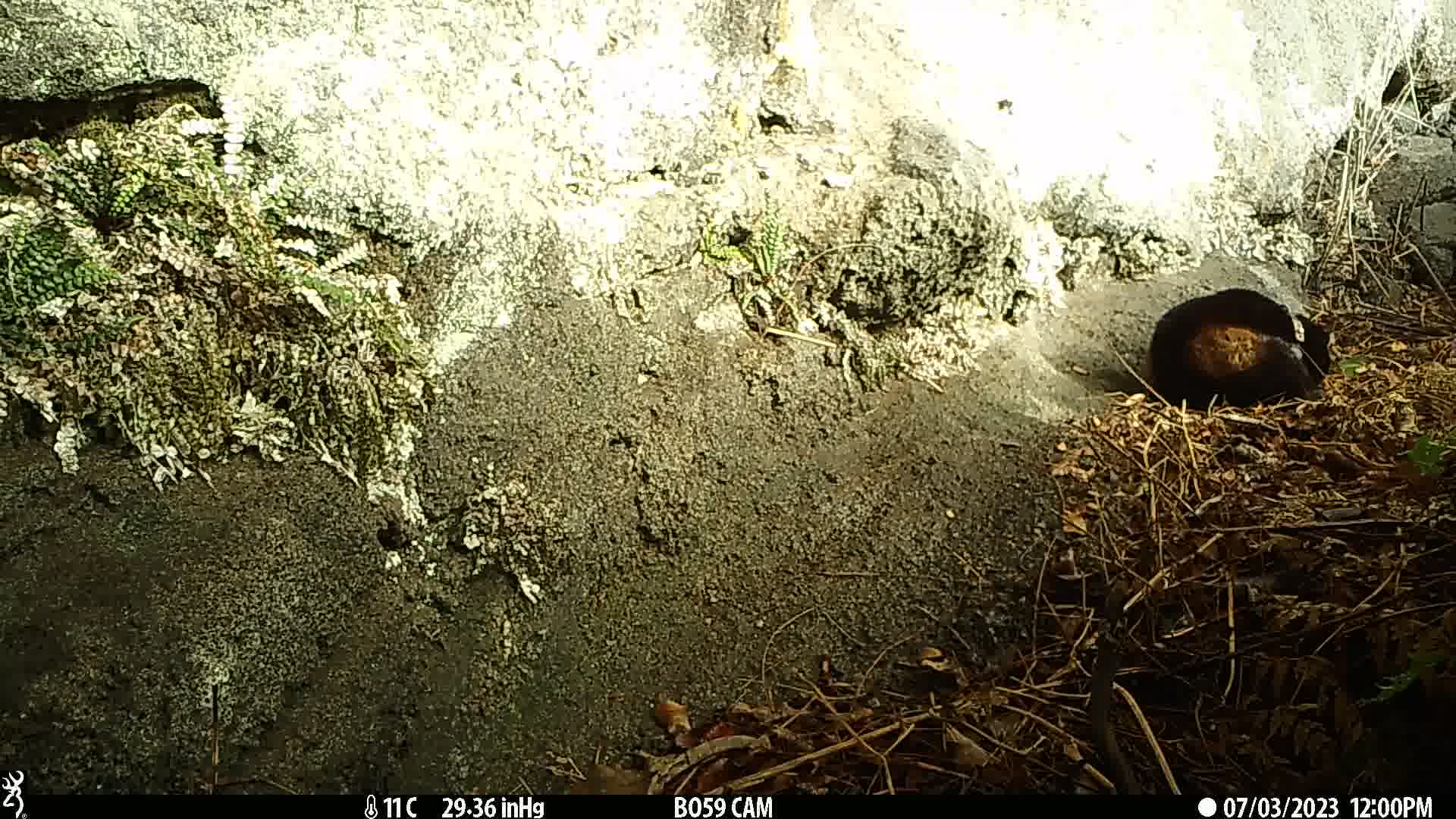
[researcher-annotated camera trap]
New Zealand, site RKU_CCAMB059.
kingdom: Animalia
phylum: Chordata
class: Mammalia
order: Carnivora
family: Felidae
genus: Felis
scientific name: Felis catus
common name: domestic cat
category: cat